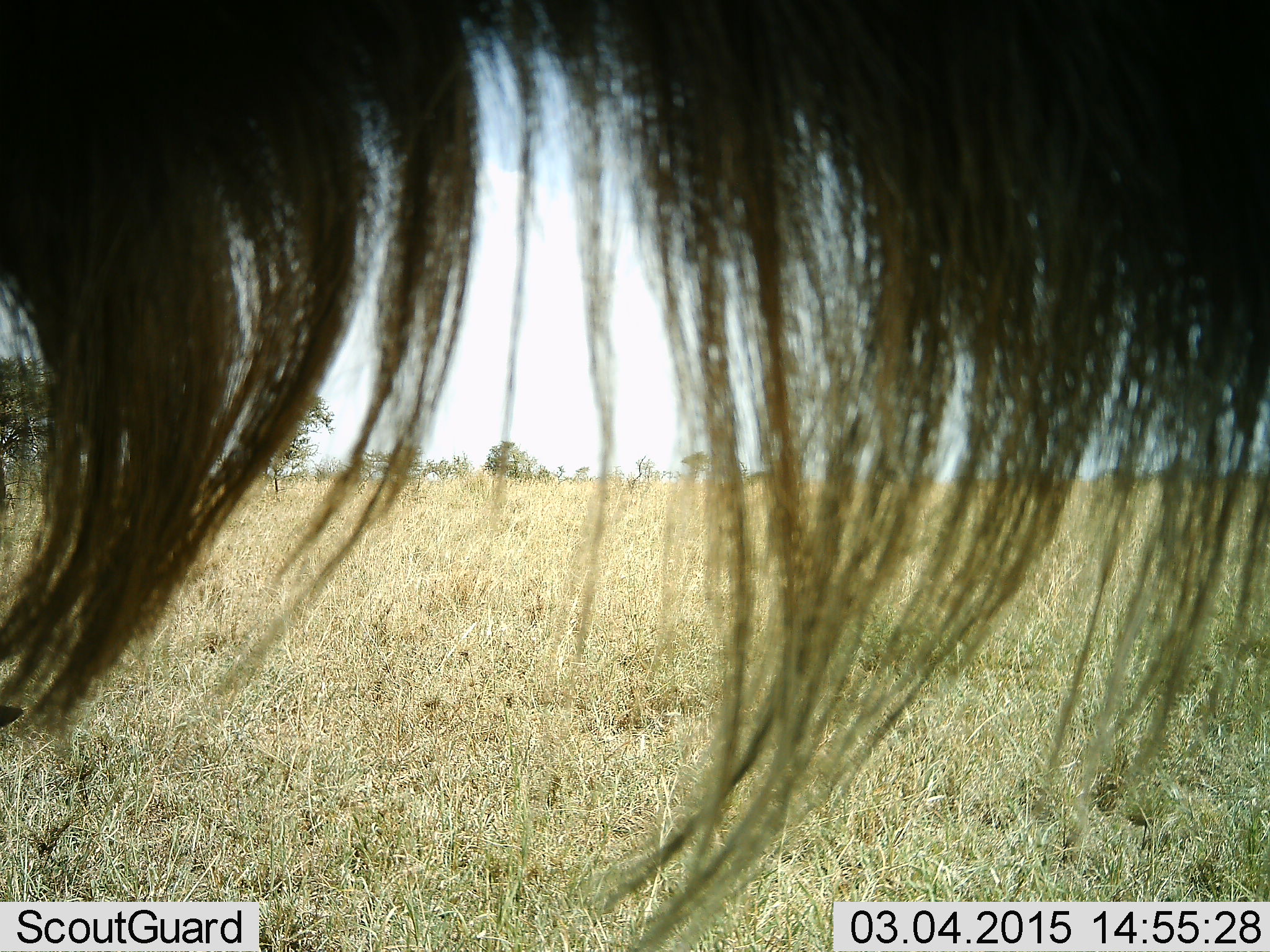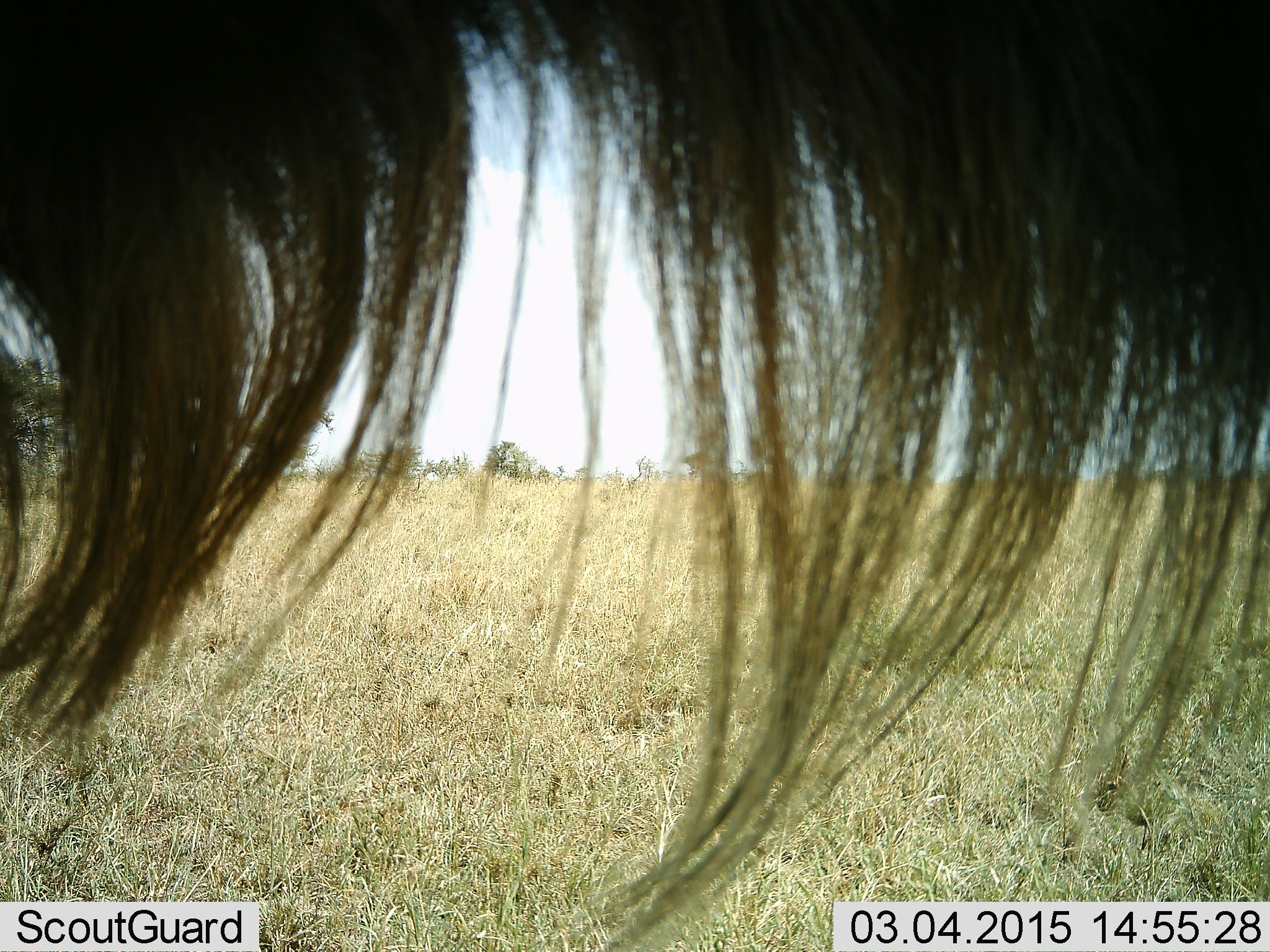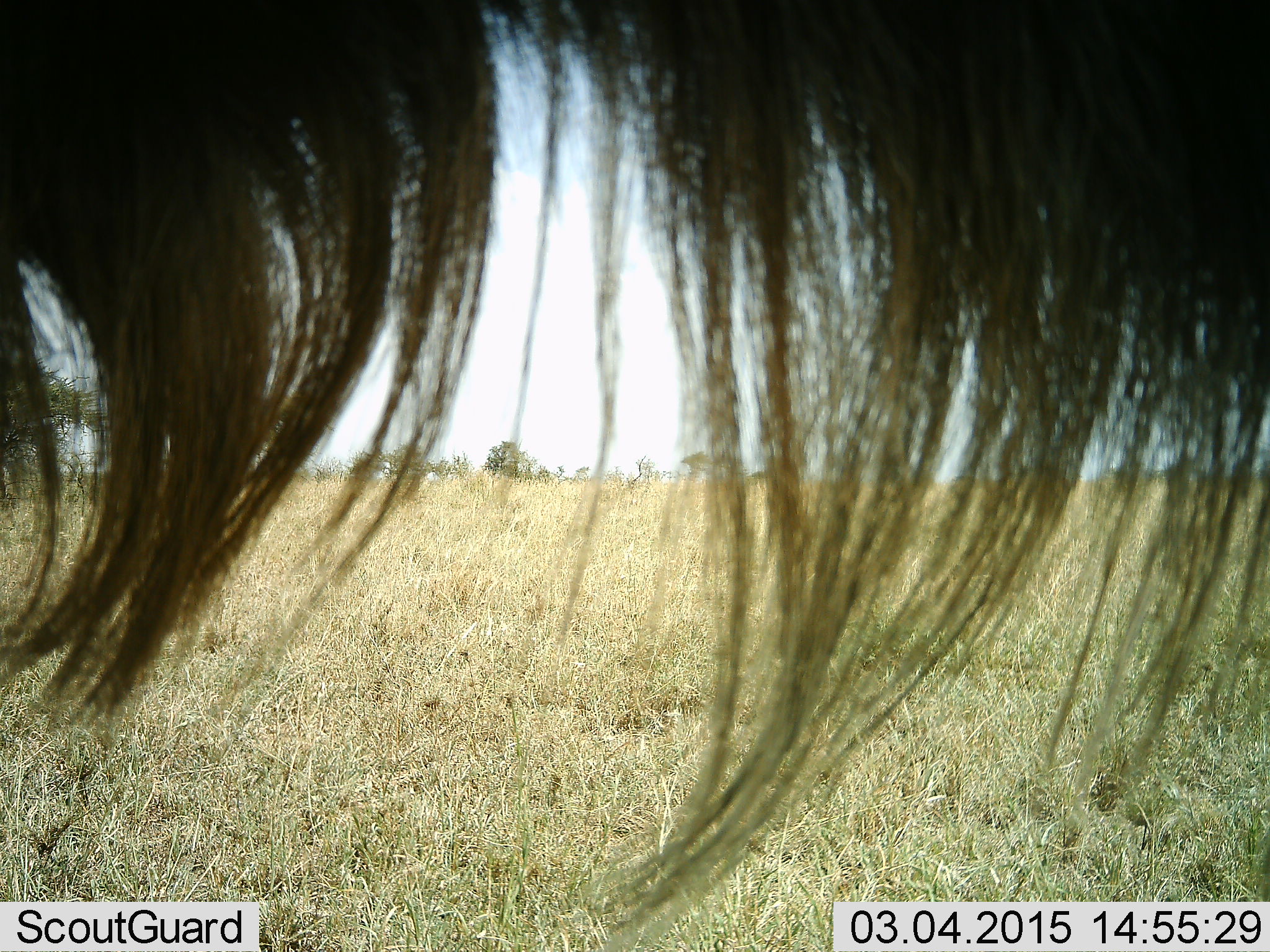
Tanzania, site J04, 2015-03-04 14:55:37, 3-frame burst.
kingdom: Animalia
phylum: Chordata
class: Mammalia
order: Artiodactyla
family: Bovidae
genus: Connochaetes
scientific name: Connochaetes taurinus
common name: blue wildebeest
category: wildebeest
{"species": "wildebeest (blue wildebeest) (Connochaetes taurinus)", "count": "1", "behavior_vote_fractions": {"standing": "100%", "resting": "0%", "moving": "0%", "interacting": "0%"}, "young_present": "0%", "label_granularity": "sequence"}